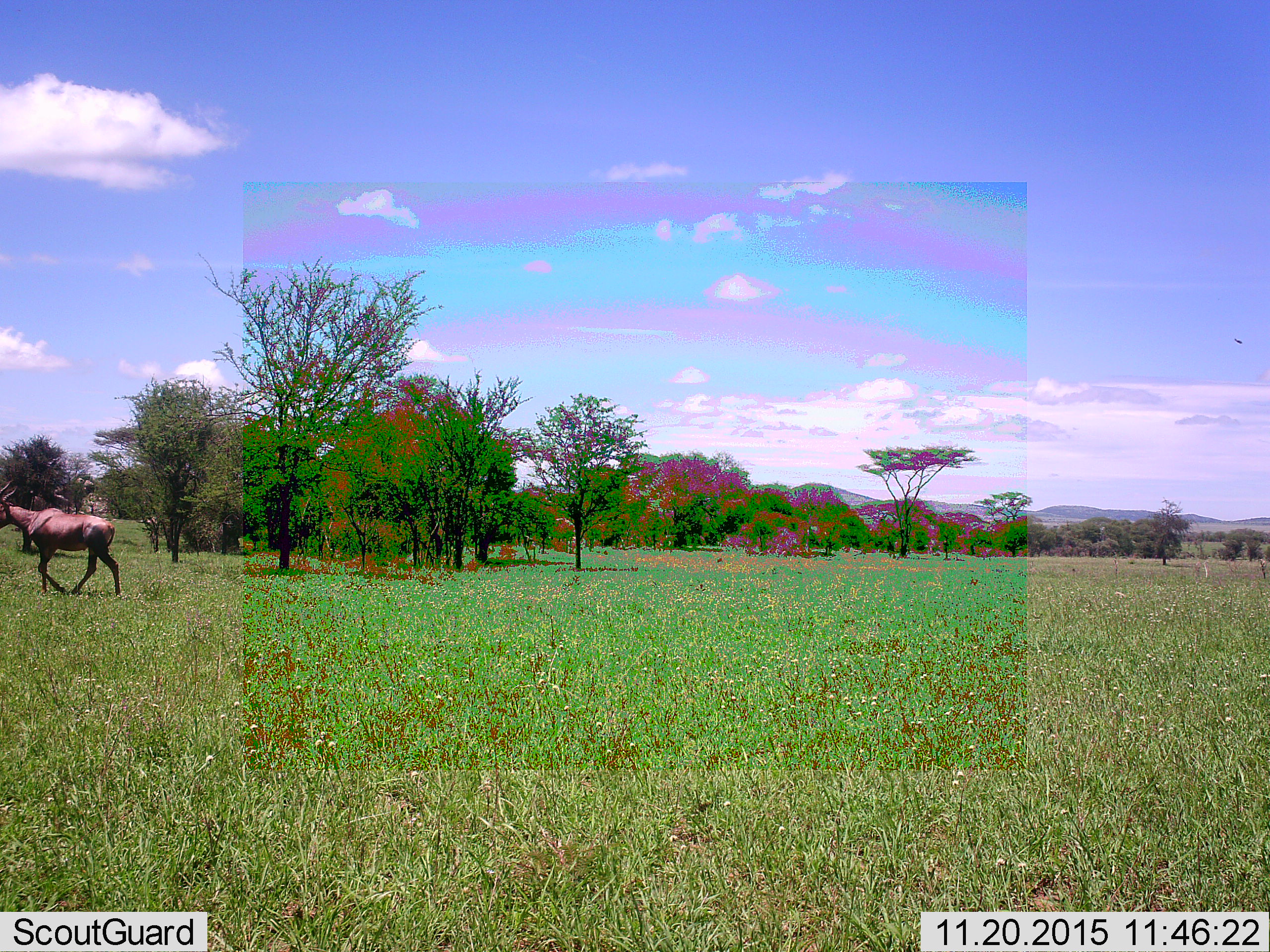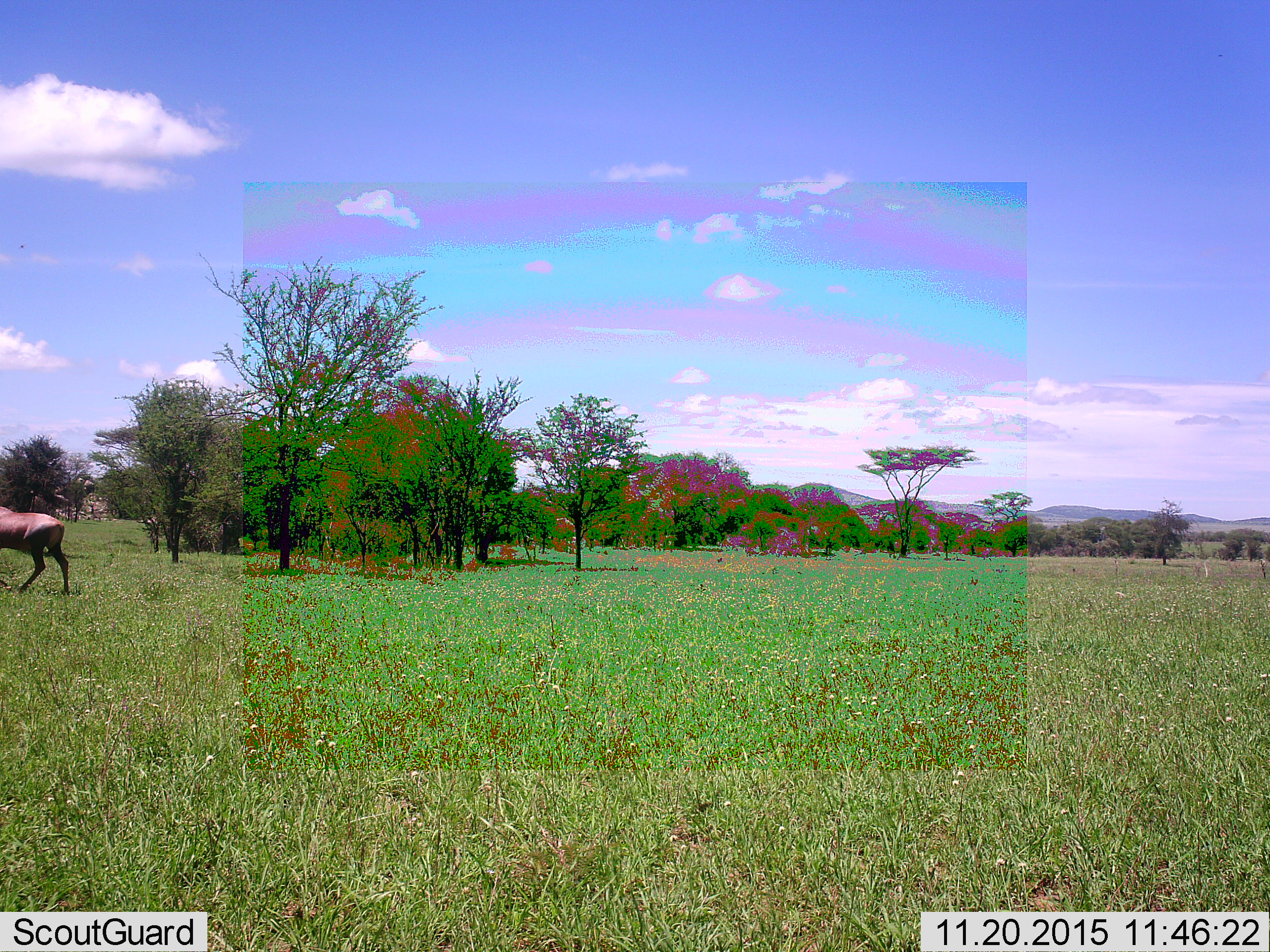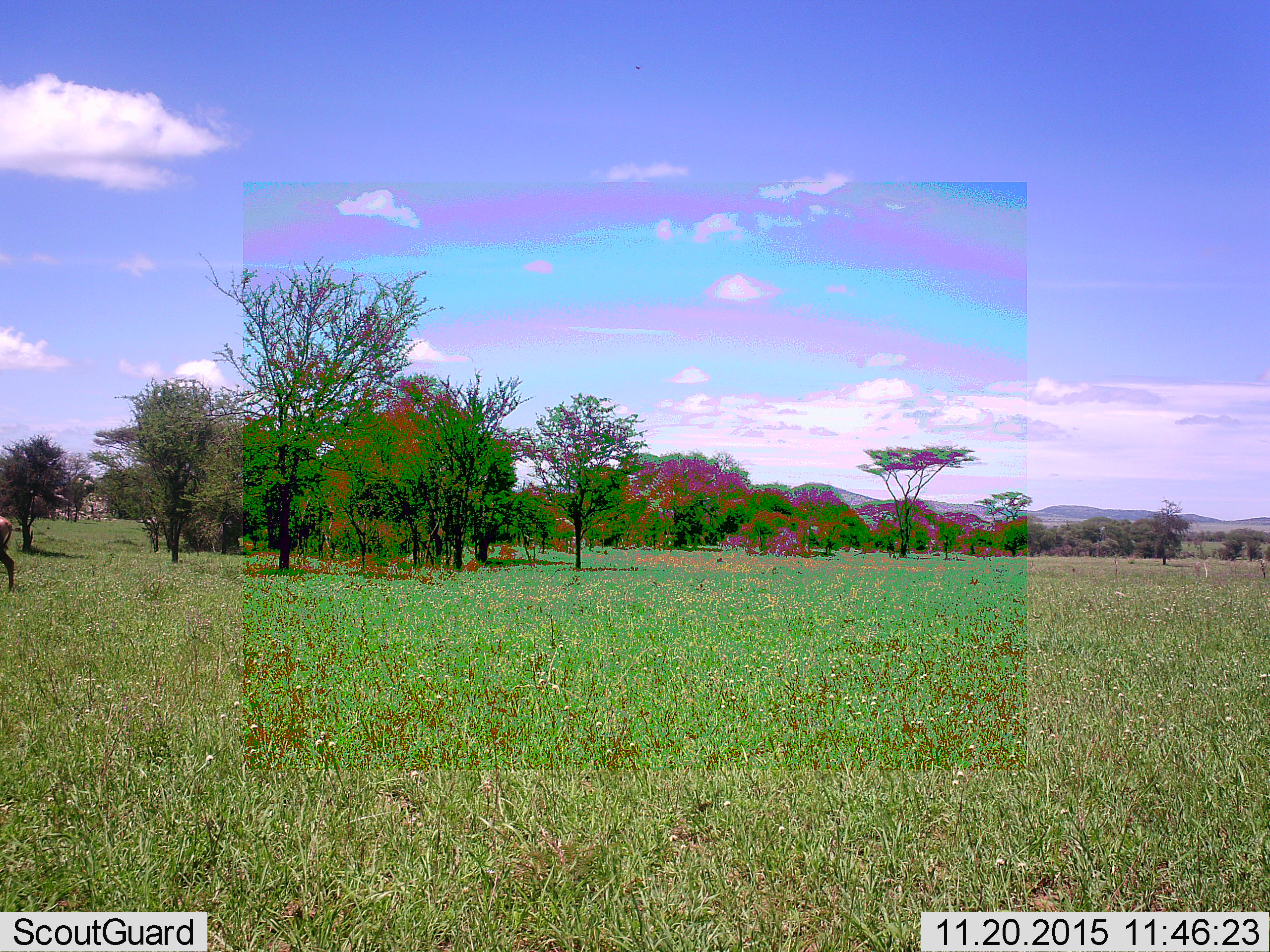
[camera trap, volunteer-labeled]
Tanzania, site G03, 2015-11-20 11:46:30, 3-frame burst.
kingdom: Animalia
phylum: Chordata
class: Mammalia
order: Artiodactyla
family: Bovidae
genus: Damaliscus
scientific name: Damaliscus lunatus jimela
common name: topi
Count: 1.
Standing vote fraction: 0%.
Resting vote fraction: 0%.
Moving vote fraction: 100%.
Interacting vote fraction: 0%.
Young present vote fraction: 0%.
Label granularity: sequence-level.